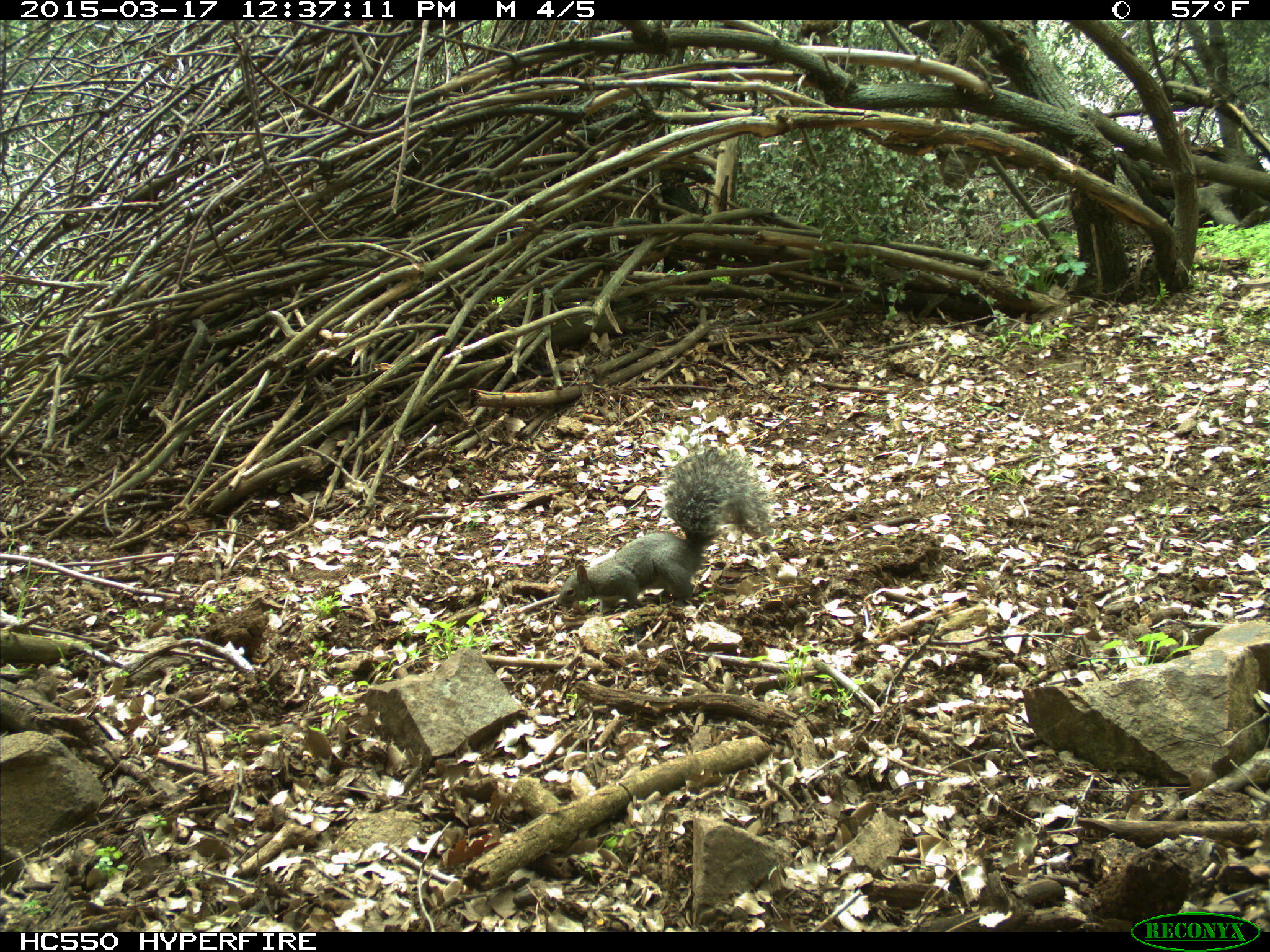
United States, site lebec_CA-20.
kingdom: Animalia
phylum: Chordata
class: Mammalia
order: Rodentia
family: Sciuridae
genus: Sciurus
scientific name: Sciurus carolinensis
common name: eastern gray squirrel